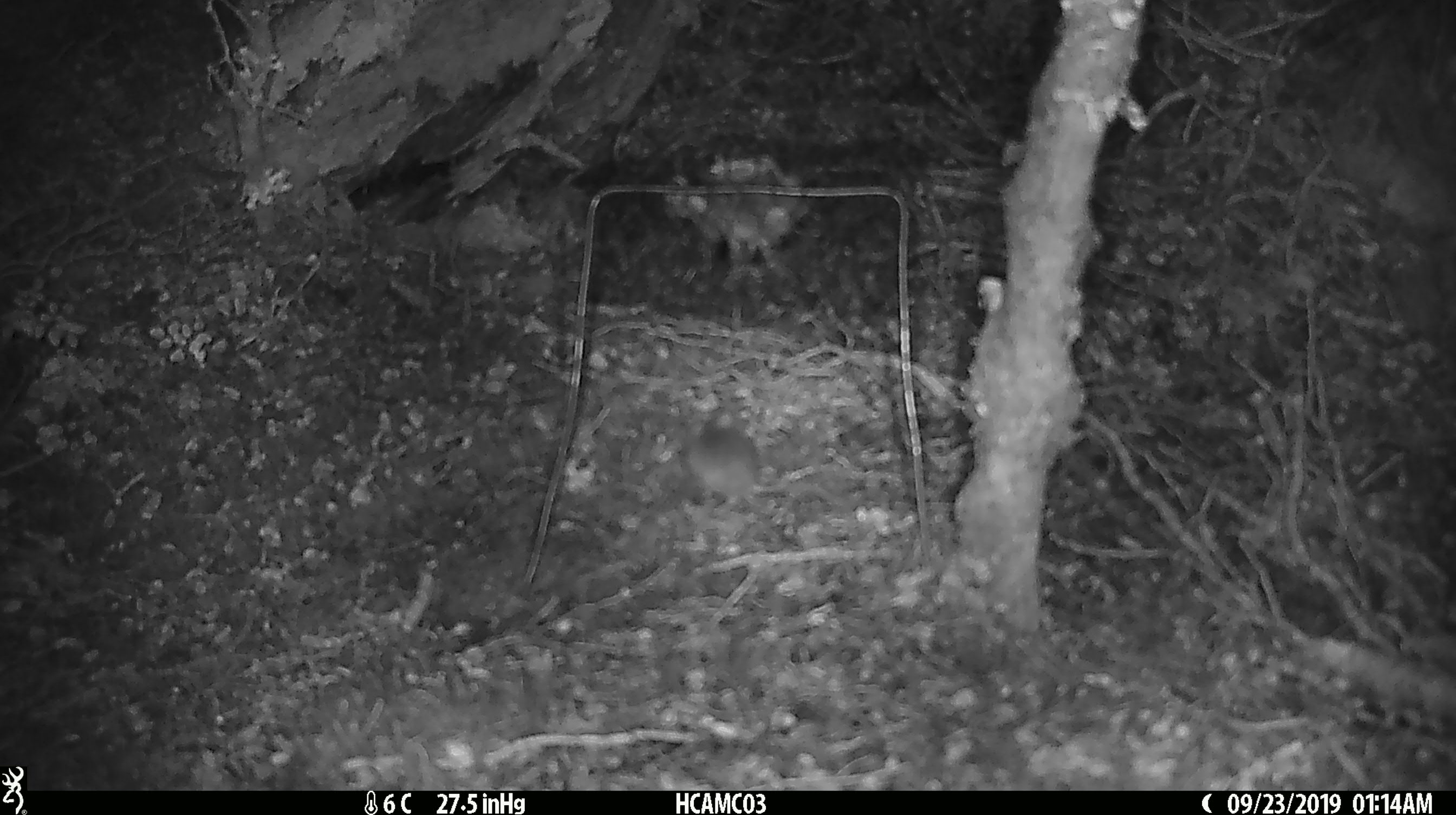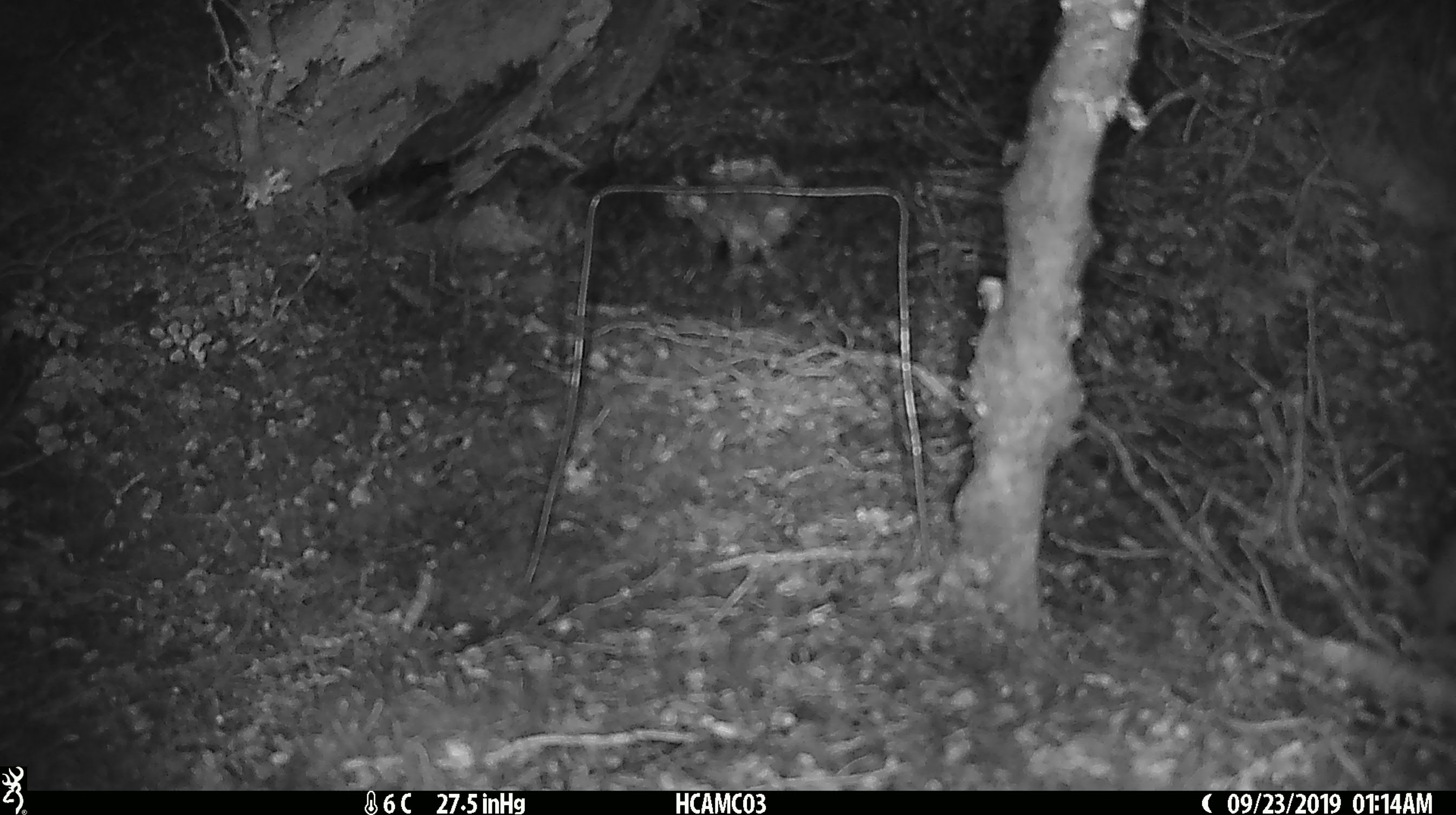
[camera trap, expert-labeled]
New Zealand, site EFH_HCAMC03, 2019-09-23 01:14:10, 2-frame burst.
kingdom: Animalia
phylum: Chordata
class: Mammalia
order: Rodentia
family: Muridae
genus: Mus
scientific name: Mus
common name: mouse